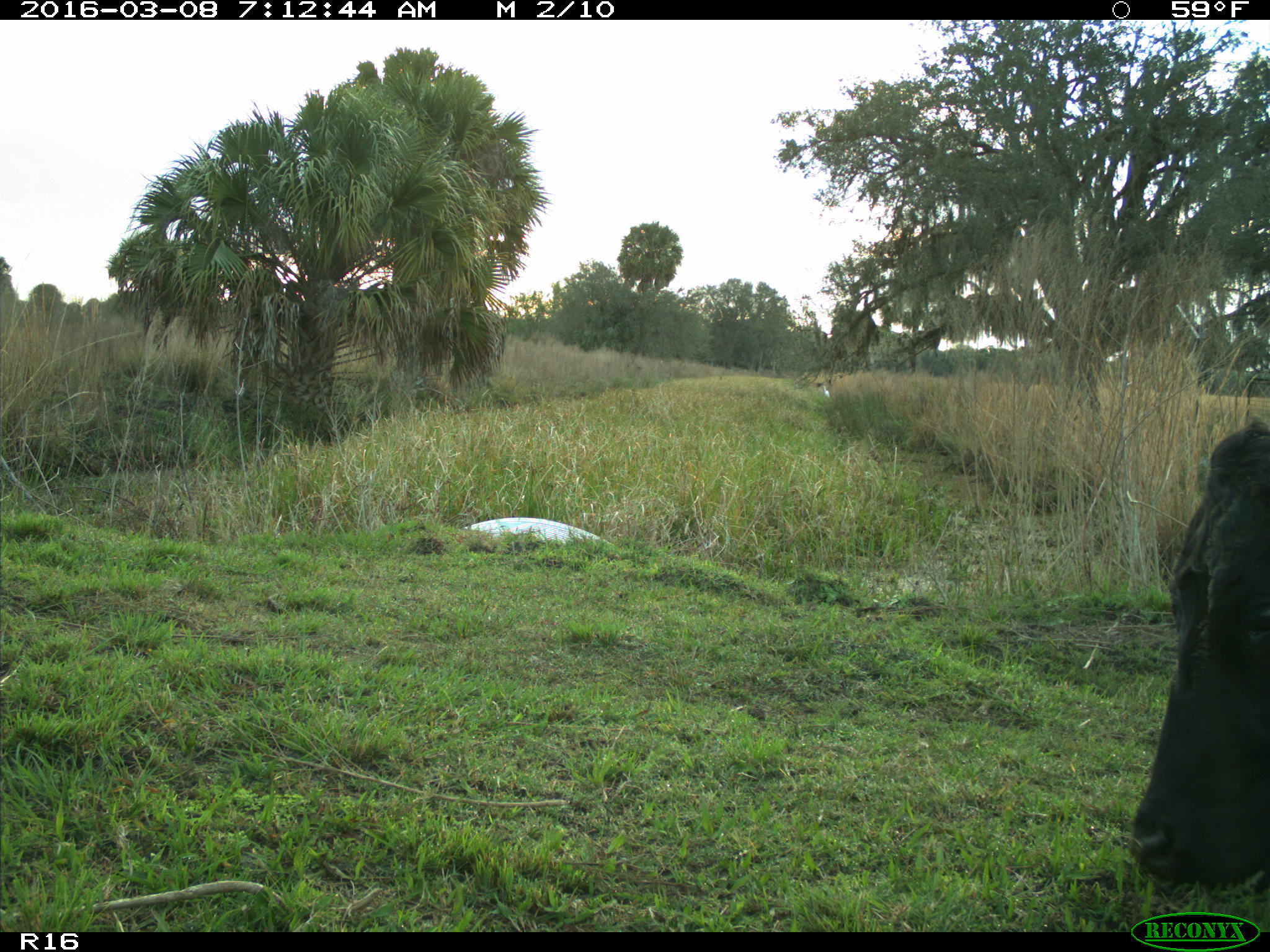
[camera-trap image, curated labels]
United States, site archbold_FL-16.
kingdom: Animalia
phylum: Chordata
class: Mammalia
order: Artiodactyla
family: Bovidae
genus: Bos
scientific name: Bos taurus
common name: domestic cow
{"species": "Bos taurus (domestic cow)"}